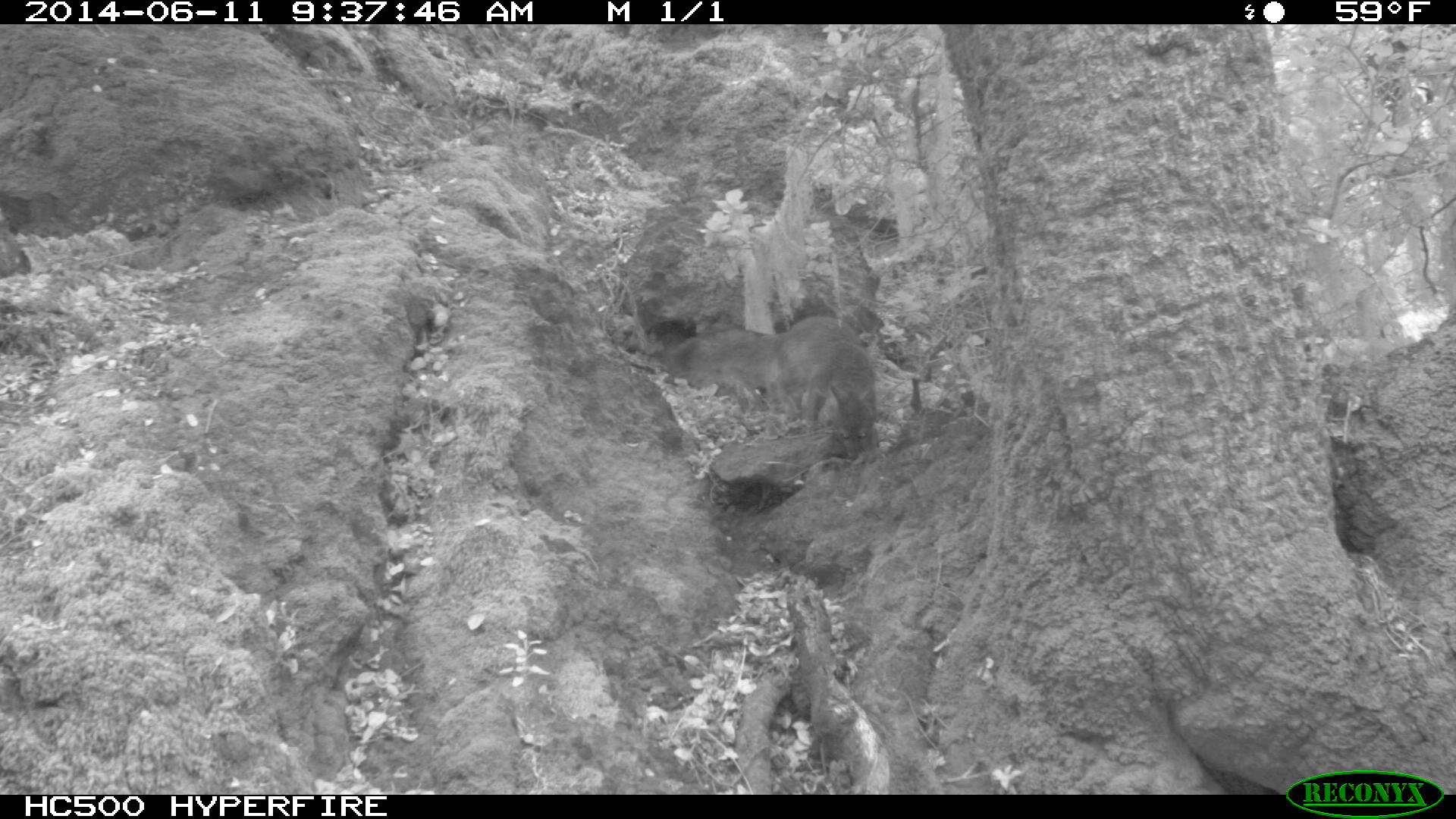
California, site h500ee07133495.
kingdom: Animalia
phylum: Chordata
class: Mammalia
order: Carnivora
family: Canidae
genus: Urocyon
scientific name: Urocyon littoralis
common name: island fox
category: fox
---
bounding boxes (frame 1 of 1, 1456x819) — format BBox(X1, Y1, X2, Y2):
fox: BBox(670, 315, 877, 459)